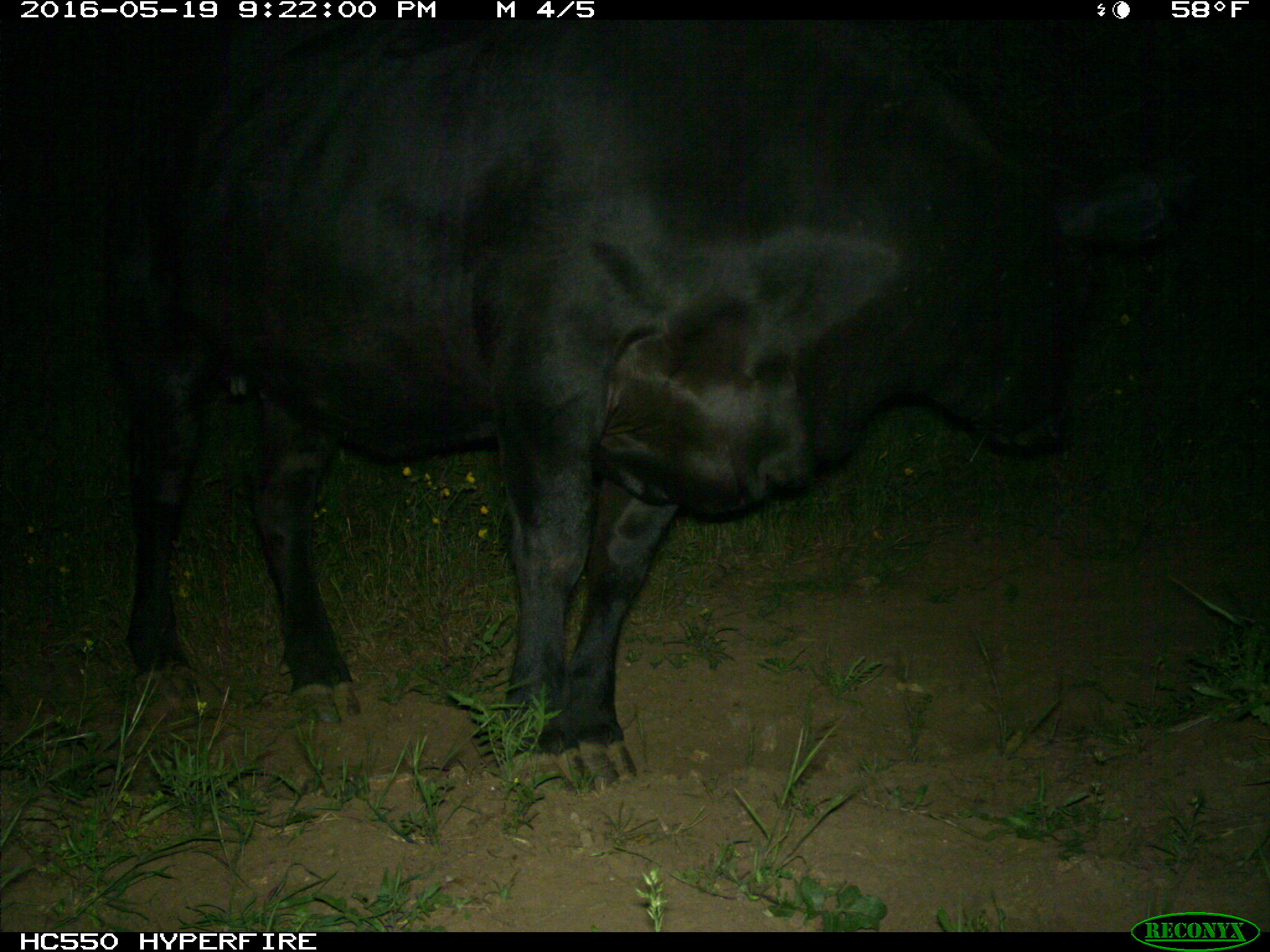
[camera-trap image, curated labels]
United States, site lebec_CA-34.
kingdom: Animalia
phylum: Chordata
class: Mammalia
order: Artiodactyla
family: Bovidae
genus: Bos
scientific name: Bos taurus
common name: domestic cow